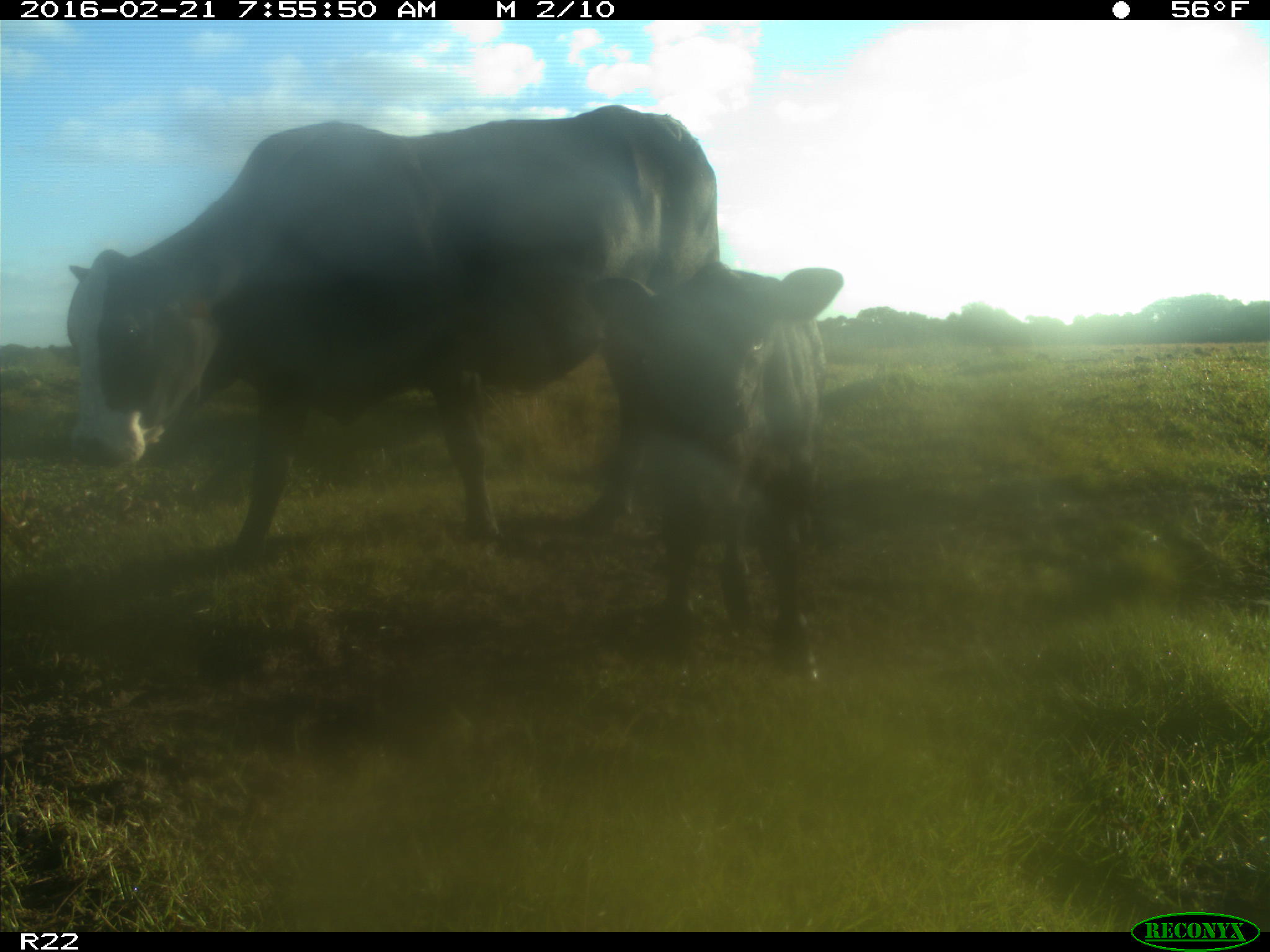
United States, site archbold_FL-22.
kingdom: Animalia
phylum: Chordata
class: Mammalia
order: Artiodactyla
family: Bovidae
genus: Bos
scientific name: Bos taurus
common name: domestic cow